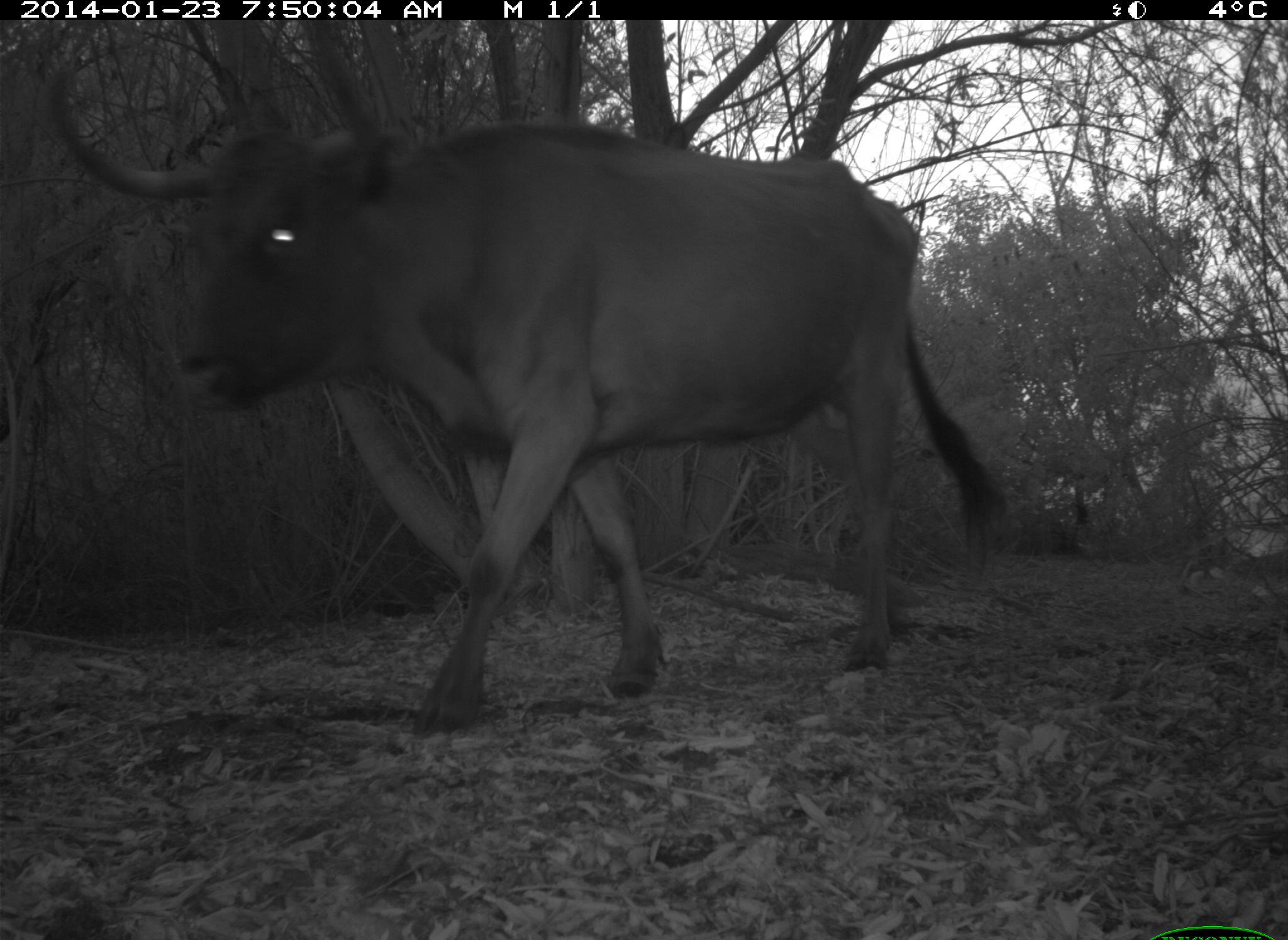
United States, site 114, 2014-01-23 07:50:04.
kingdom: Animalia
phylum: Chordata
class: Mammalia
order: Artiodactyla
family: Bovidae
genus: Bos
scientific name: Bos taurus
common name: cow